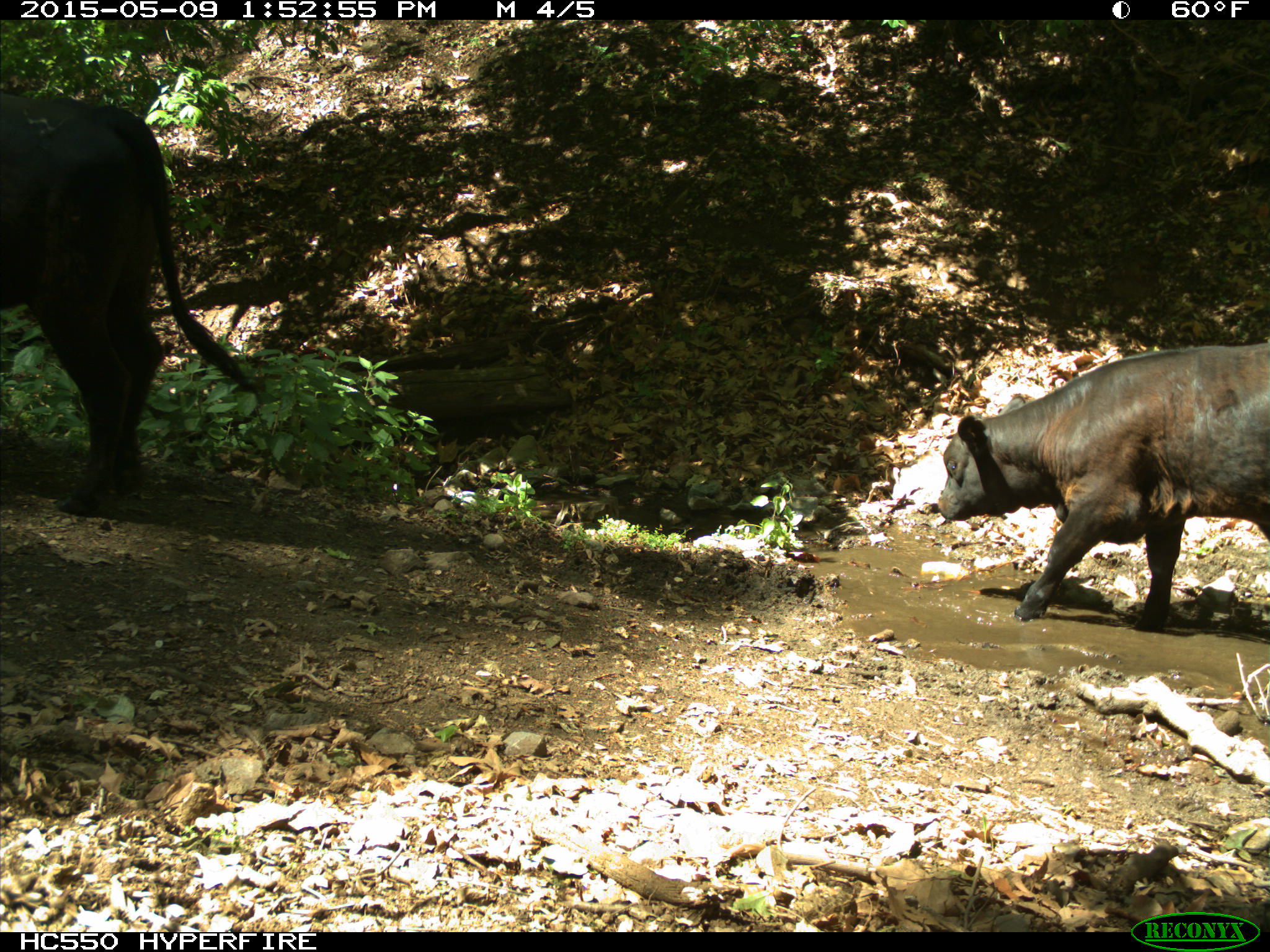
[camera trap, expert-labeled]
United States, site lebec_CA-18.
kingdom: Animalia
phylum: Chordata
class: Mammalia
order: Artiodactyla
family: Bovidae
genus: Bos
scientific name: Bos taurus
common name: domestic cow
Bos taurus (domestic cow).